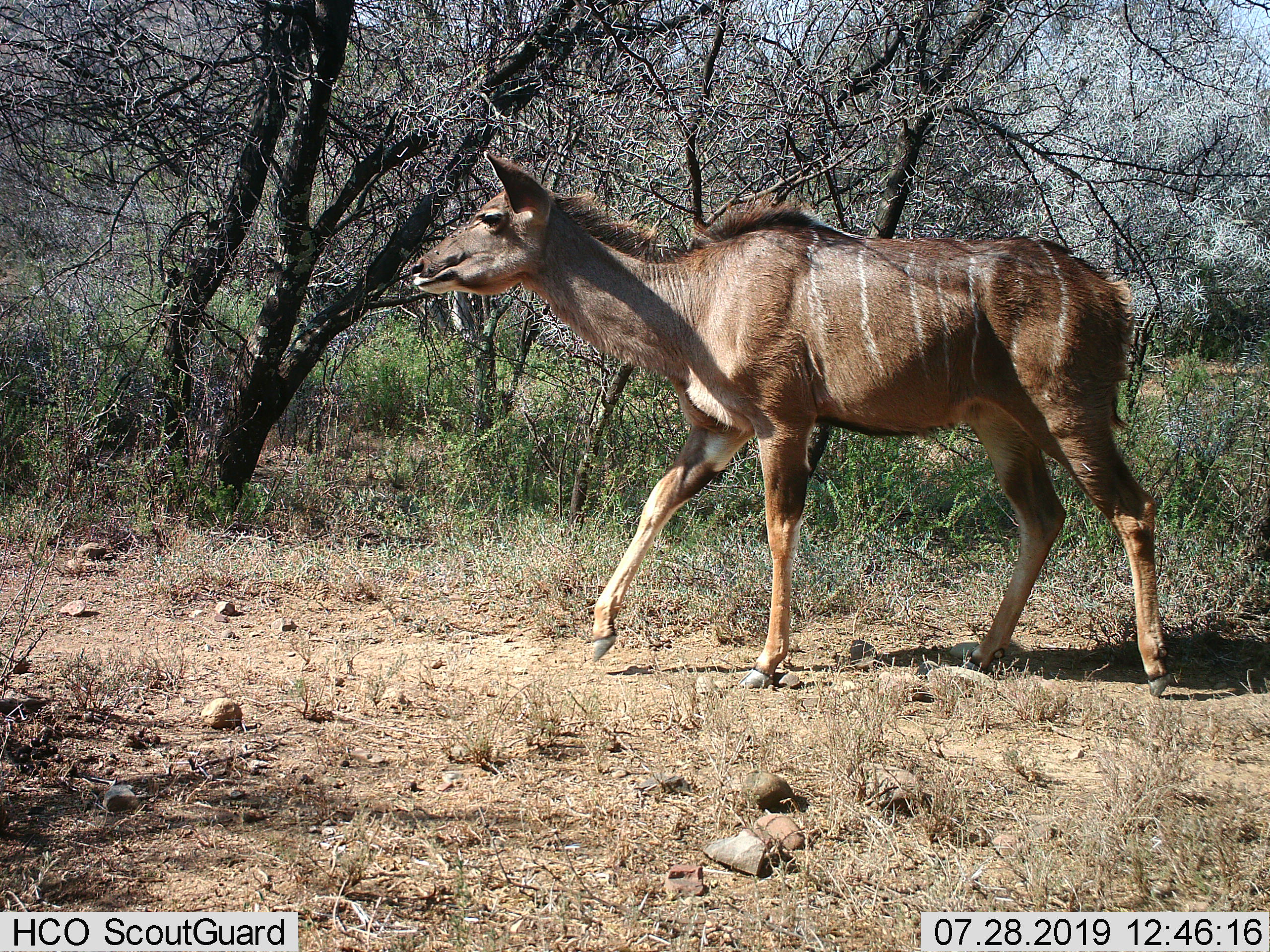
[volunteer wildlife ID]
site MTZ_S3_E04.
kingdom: Animalia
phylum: Chordata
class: Mammalia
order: Artiodactyla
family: Bovidae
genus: Tragelaphus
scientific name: Tragelaphus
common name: kudu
Kudu (Tragelaphus), count 1. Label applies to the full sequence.